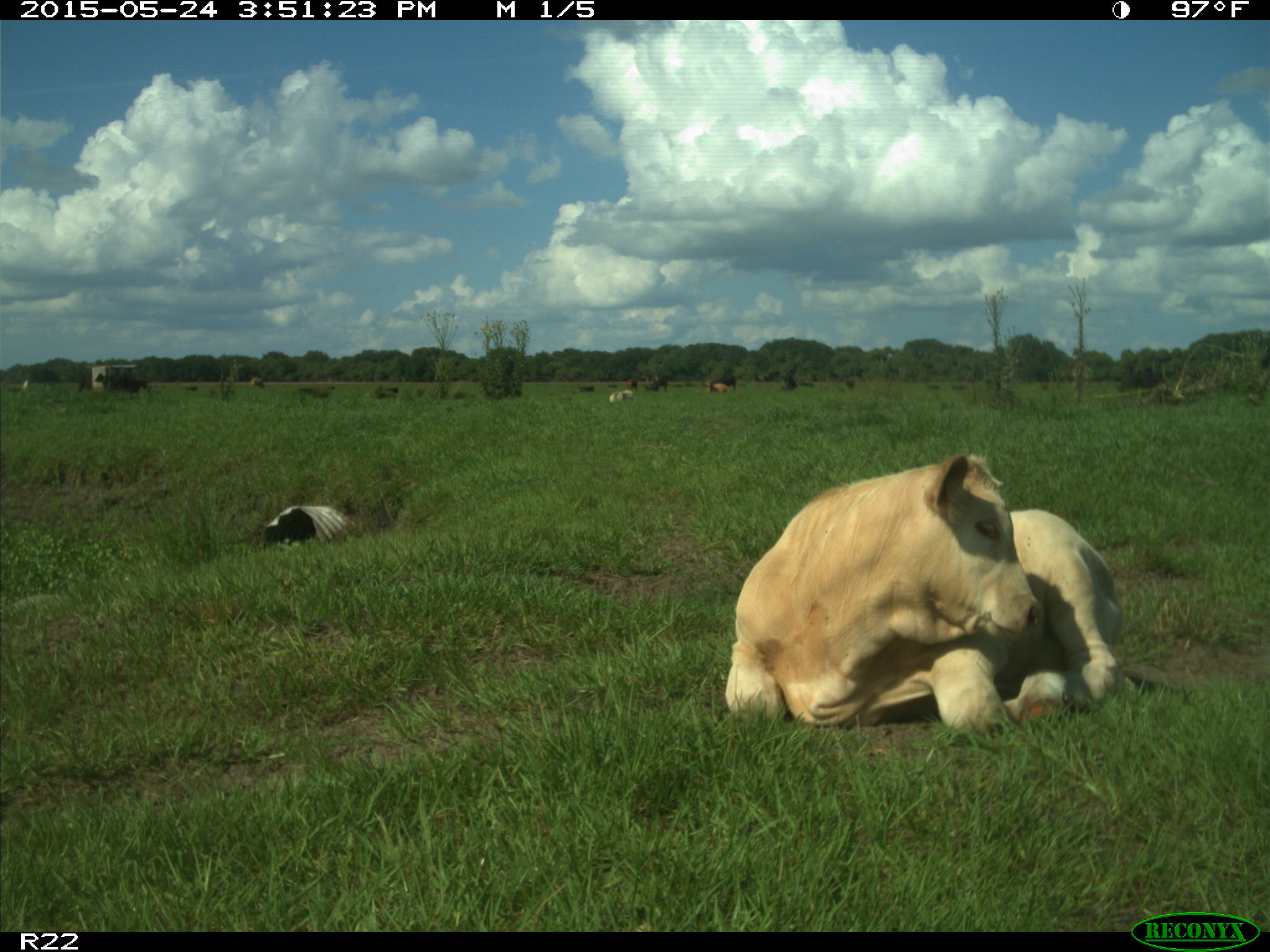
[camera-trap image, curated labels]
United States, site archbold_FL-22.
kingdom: Animalia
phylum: Chordata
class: Mammalia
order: Artiodactyla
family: Bovidae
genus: Bos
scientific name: Bos taurus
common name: domestic cow